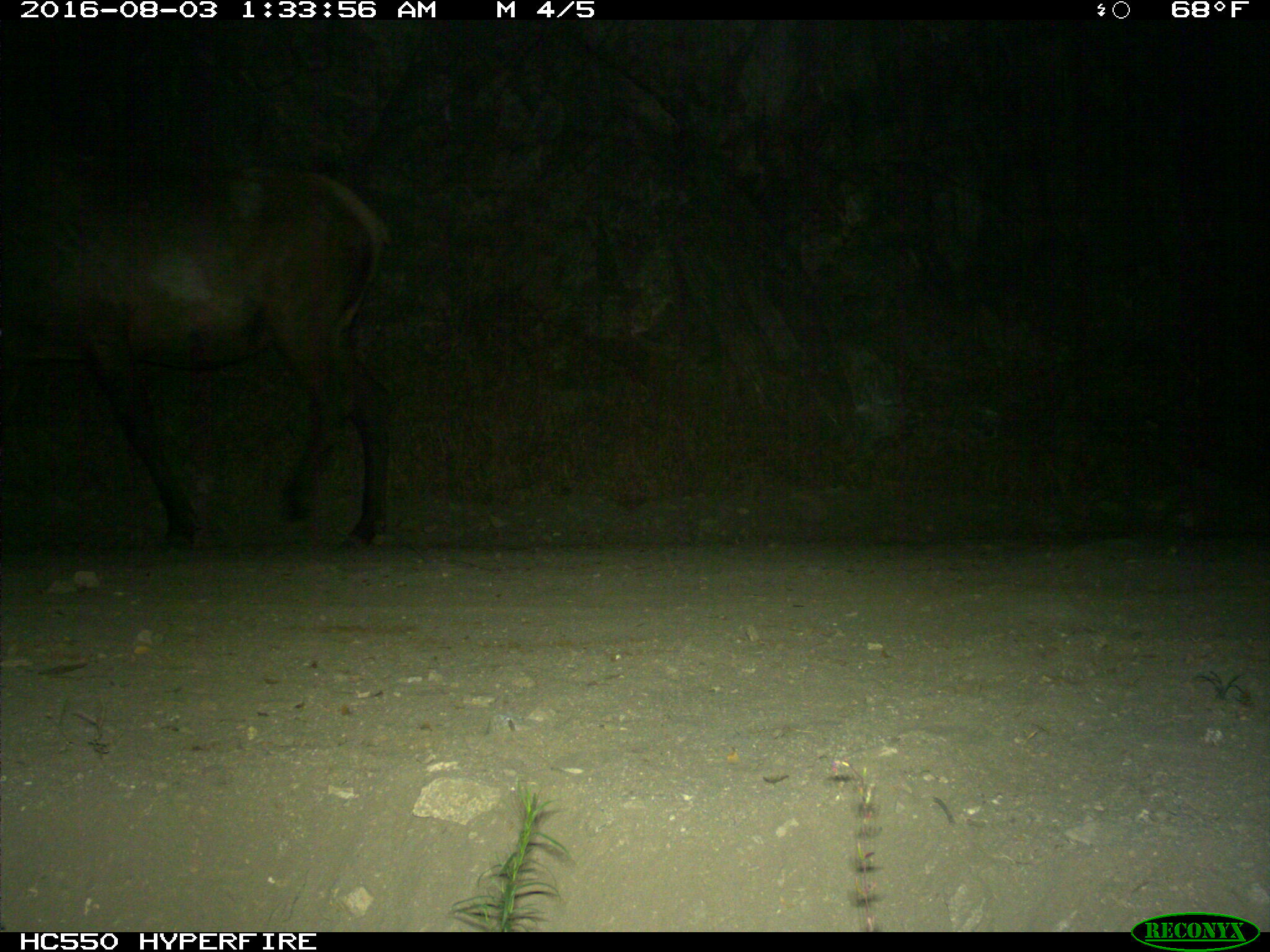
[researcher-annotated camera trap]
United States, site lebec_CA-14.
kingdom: Animalia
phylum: Chordata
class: Mammalia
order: Artiodactyla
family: Cervidae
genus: Cervus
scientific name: Cervus canadensis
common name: elk